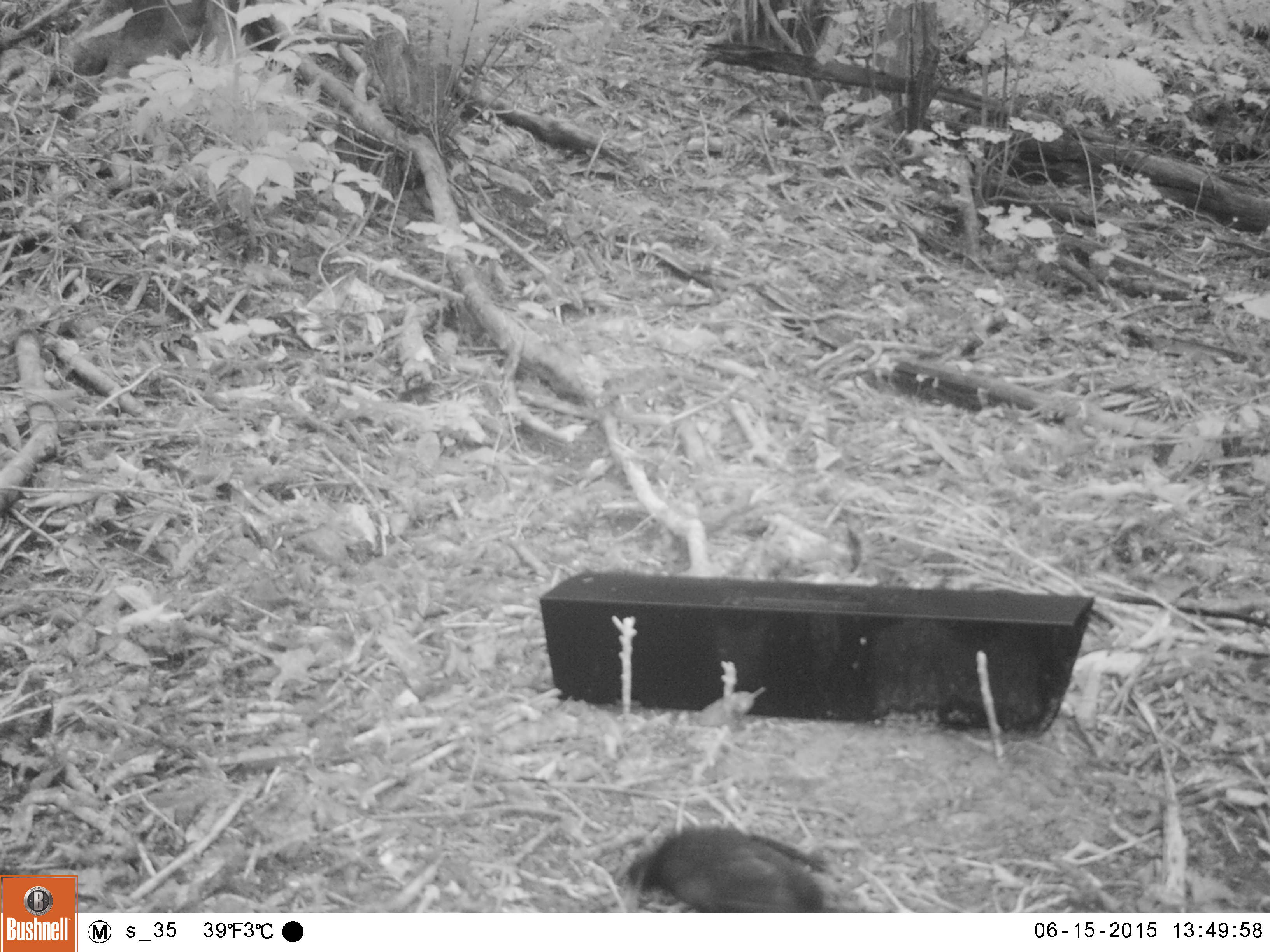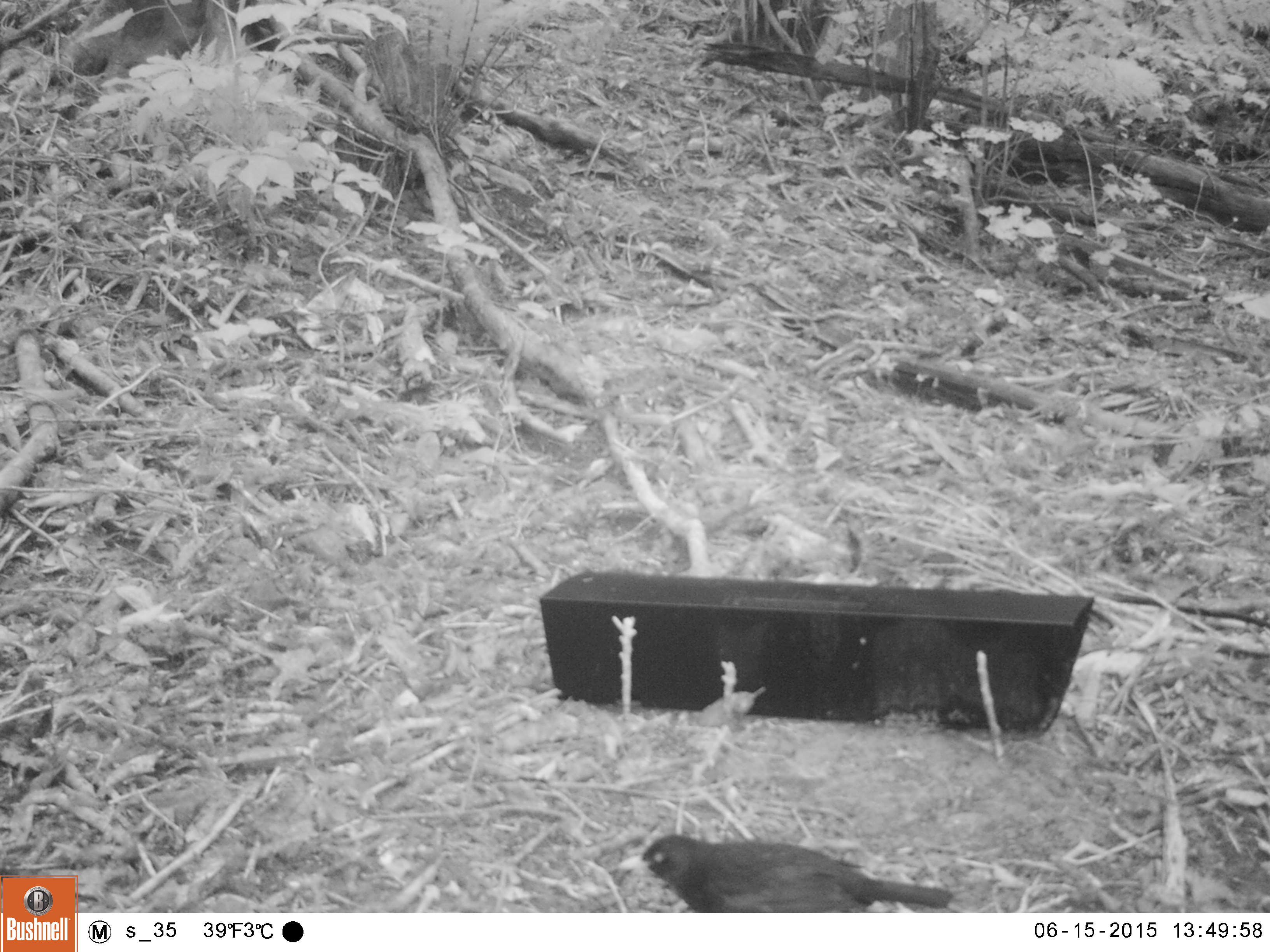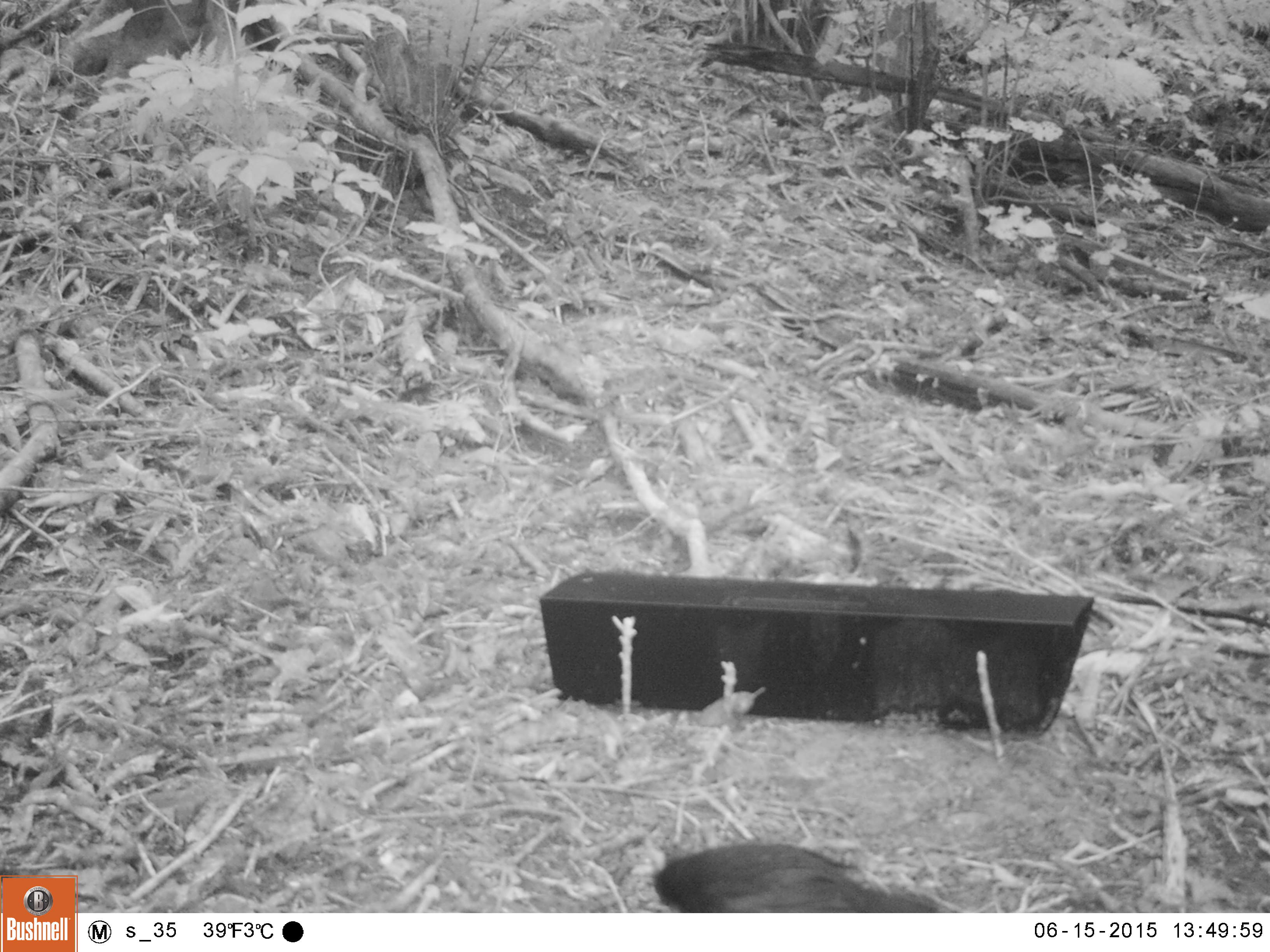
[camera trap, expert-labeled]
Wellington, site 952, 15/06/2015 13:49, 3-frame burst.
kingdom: Animalia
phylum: Chordata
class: Aves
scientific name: Aves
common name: bird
Bird (Aves).